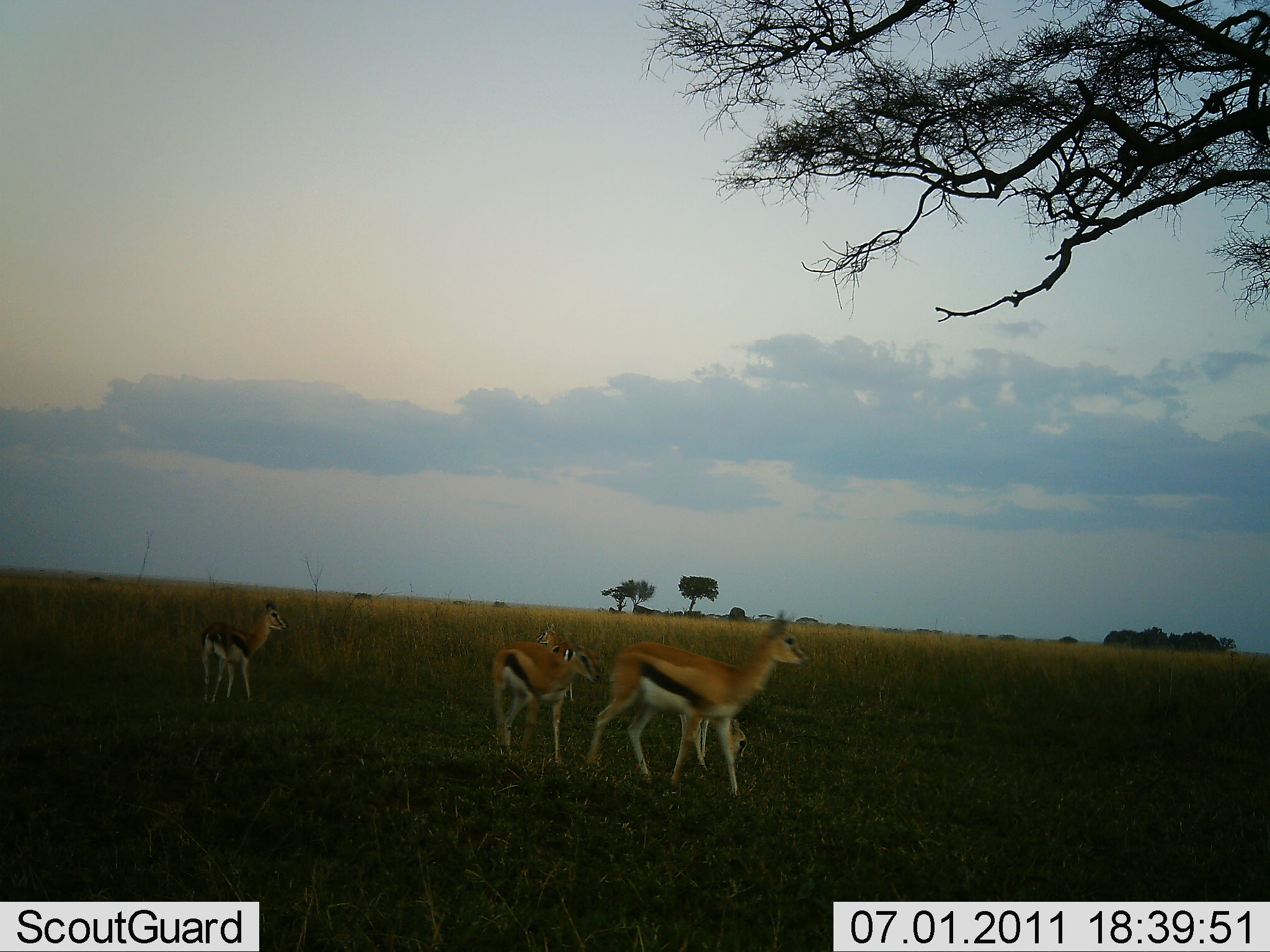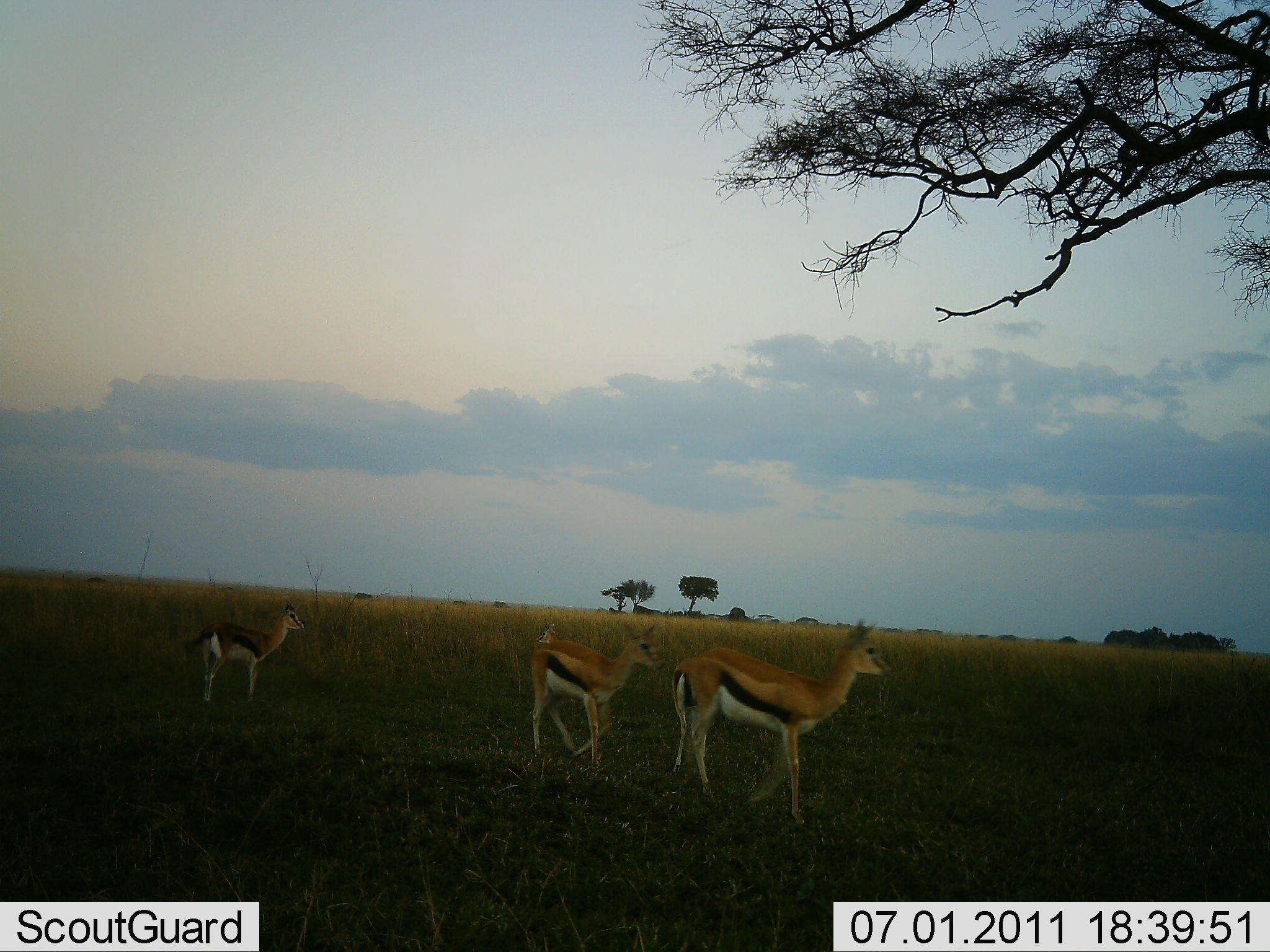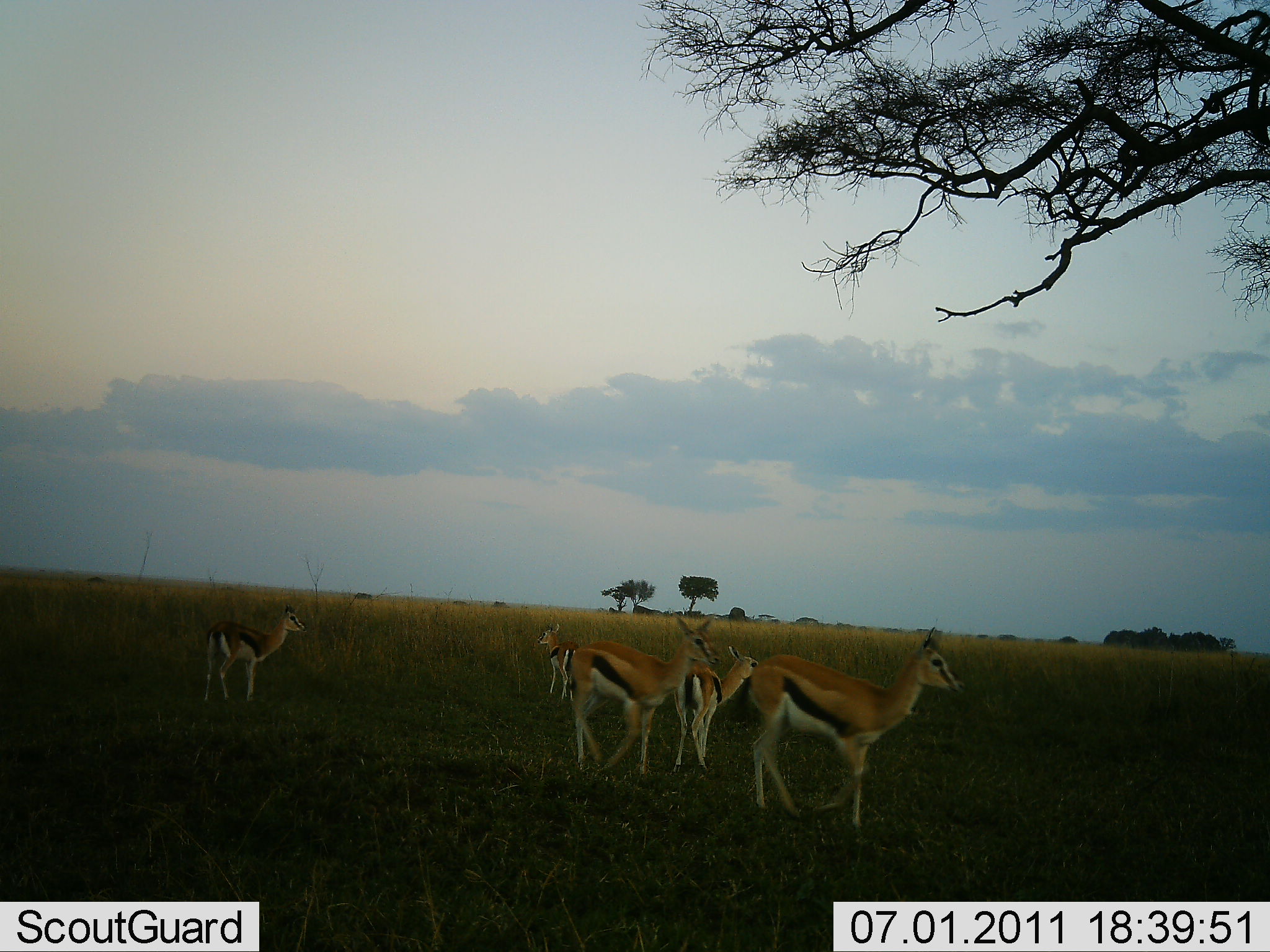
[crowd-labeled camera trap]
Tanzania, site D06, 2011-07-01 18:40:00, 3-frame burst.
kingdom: Animalia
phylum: Chordata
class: Mammalia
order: Artiodactyla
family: Bovidae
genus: Eudorcas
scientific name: Eudorcas thomsonii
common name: thomson's gazelle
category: gazellethomsons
Gazellethomsons (thomson's gazelle) (Eudorcas thomsonii), count 5. Behavior (volunteer vote fractions): standing 58%, resting 0%, moving 92%, interacting 0%. Young present (vote fraction): 8%. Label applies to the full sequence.